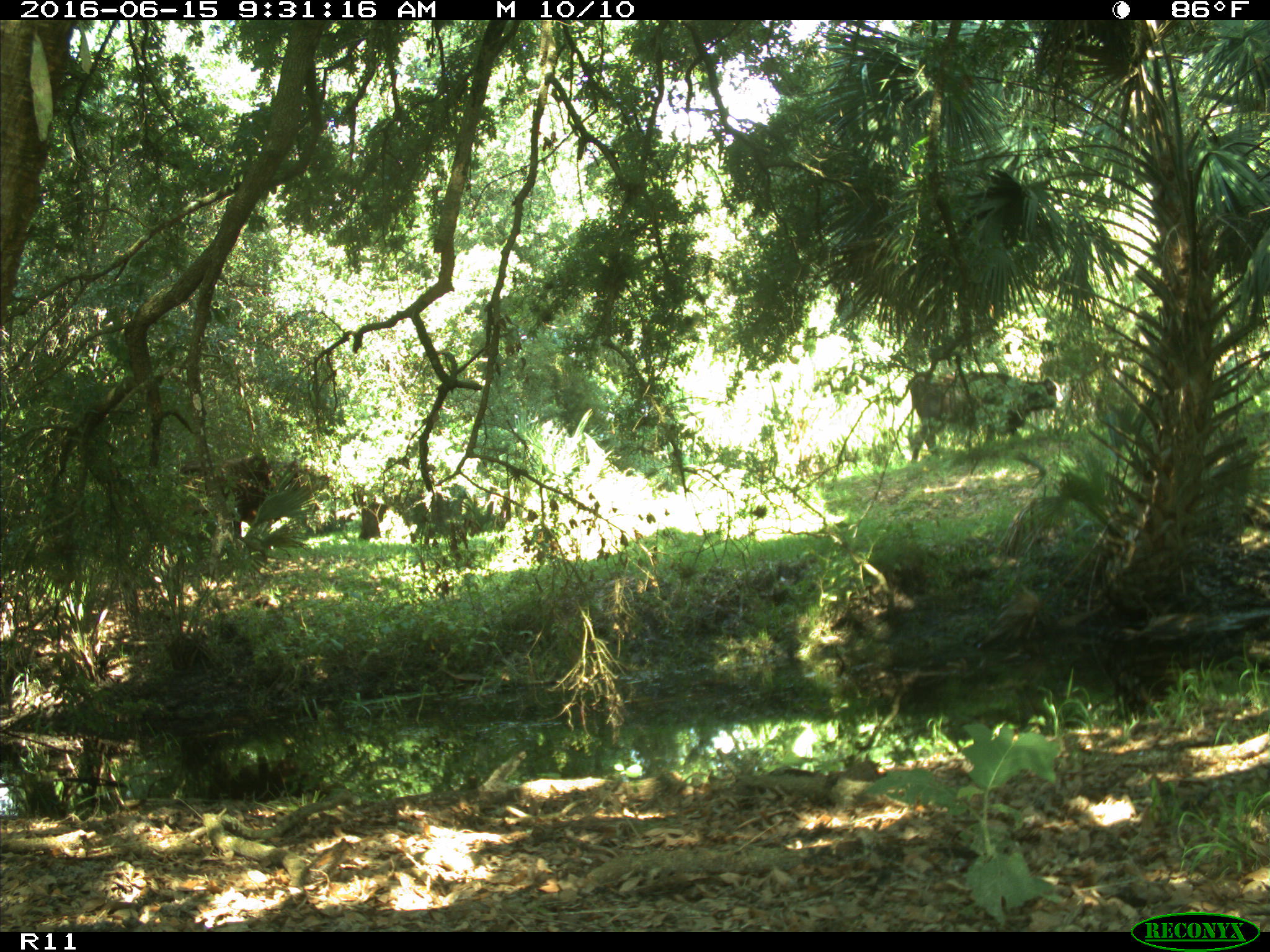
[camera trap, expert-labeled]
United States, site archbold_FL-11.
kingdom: Animalia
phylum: Chordata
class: Mammalia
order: Artiodactyla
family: Bovidae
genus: Bos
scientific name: Bos taurus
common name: domestic cow